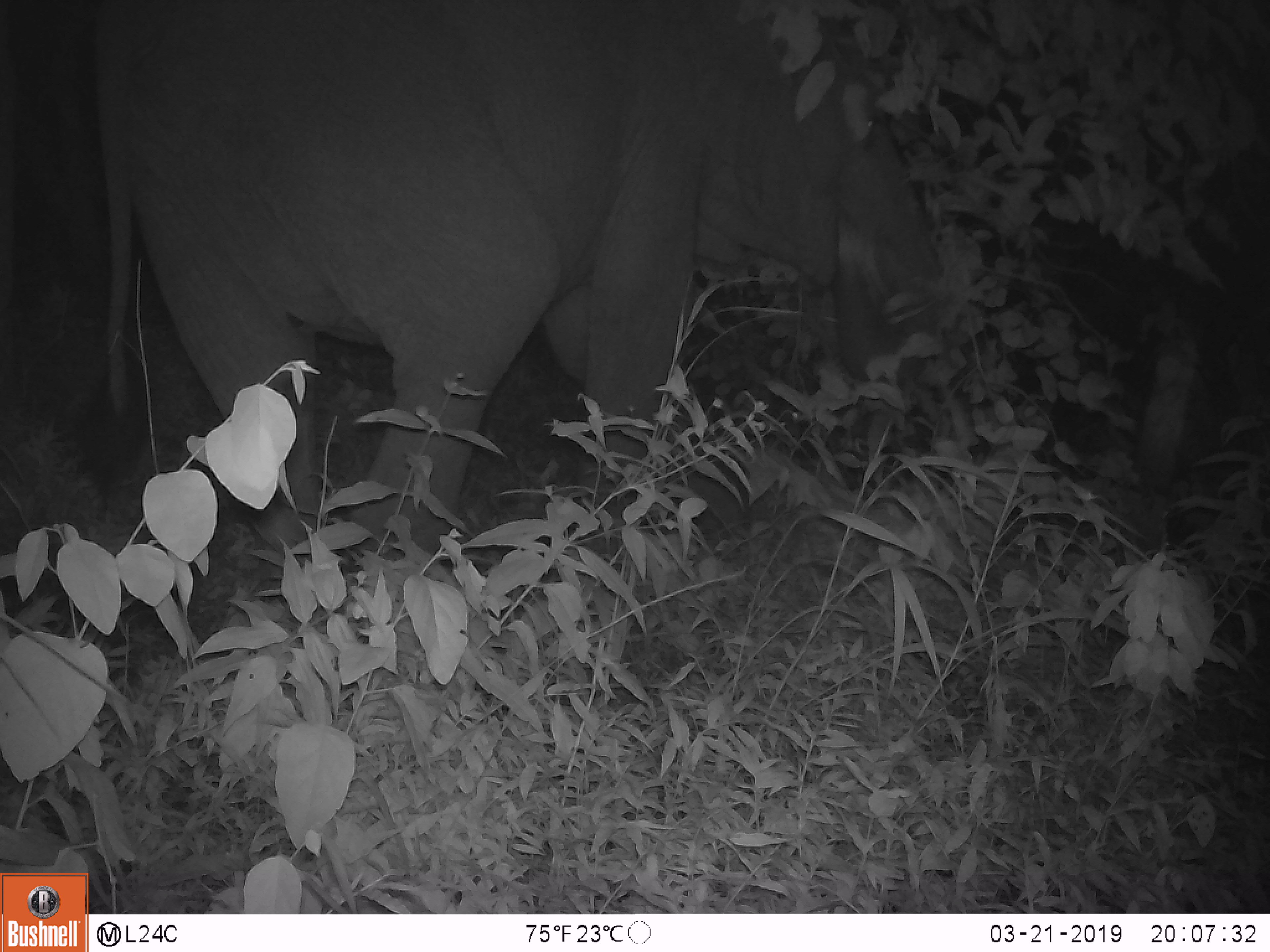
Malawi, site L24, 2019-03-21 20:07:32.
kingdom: Animalia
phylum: Chordata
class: Mammalia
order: Proboscidea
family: Elephantidae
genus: Loxodonta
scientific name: Loxodonta africana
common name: african savanna elephant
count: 1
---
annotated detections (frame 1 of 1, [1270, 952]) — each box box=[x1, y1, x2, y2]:
african savanna elephant: box=[89, 5, 990, 633]